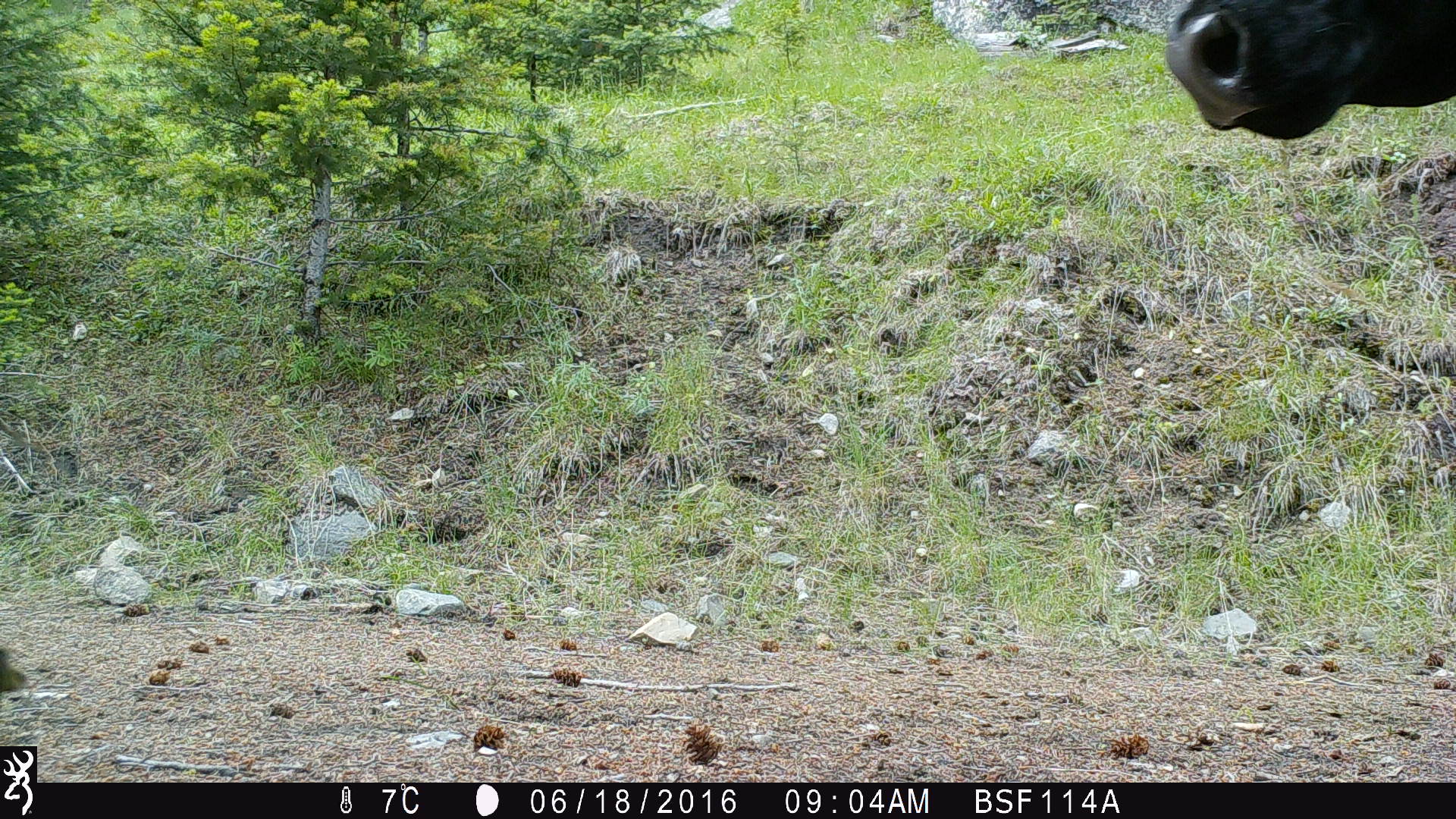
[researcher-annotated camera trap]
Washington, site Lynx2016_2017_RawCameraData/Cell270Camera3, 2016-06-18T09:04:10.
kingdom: Animalia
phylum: Chordata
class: Mammalia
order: Artiodactyla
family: Bovidae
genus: Bos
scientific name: Bos taurus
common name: domestic cattle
Domestic cattle (Bos taurus). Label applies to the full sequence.